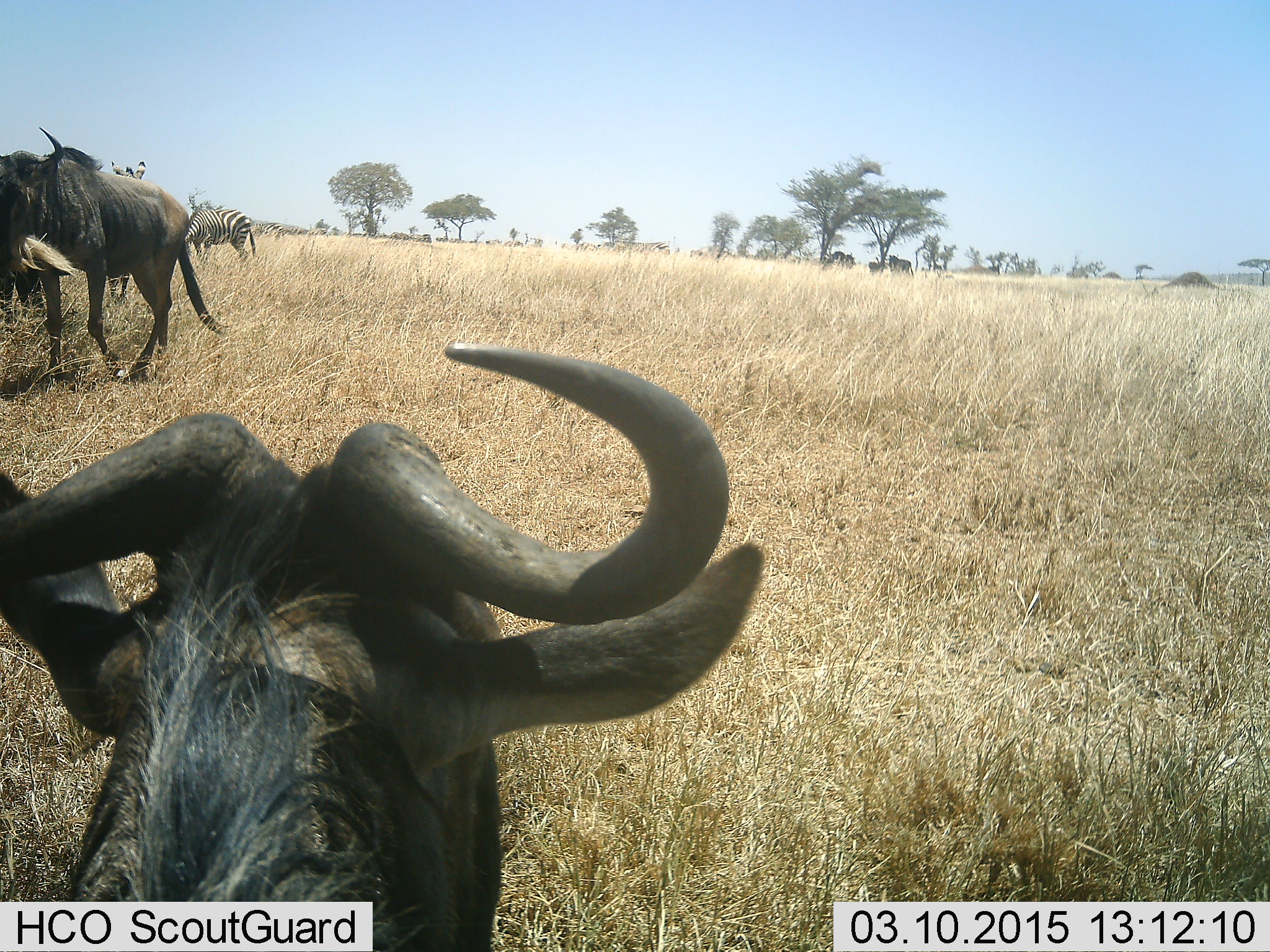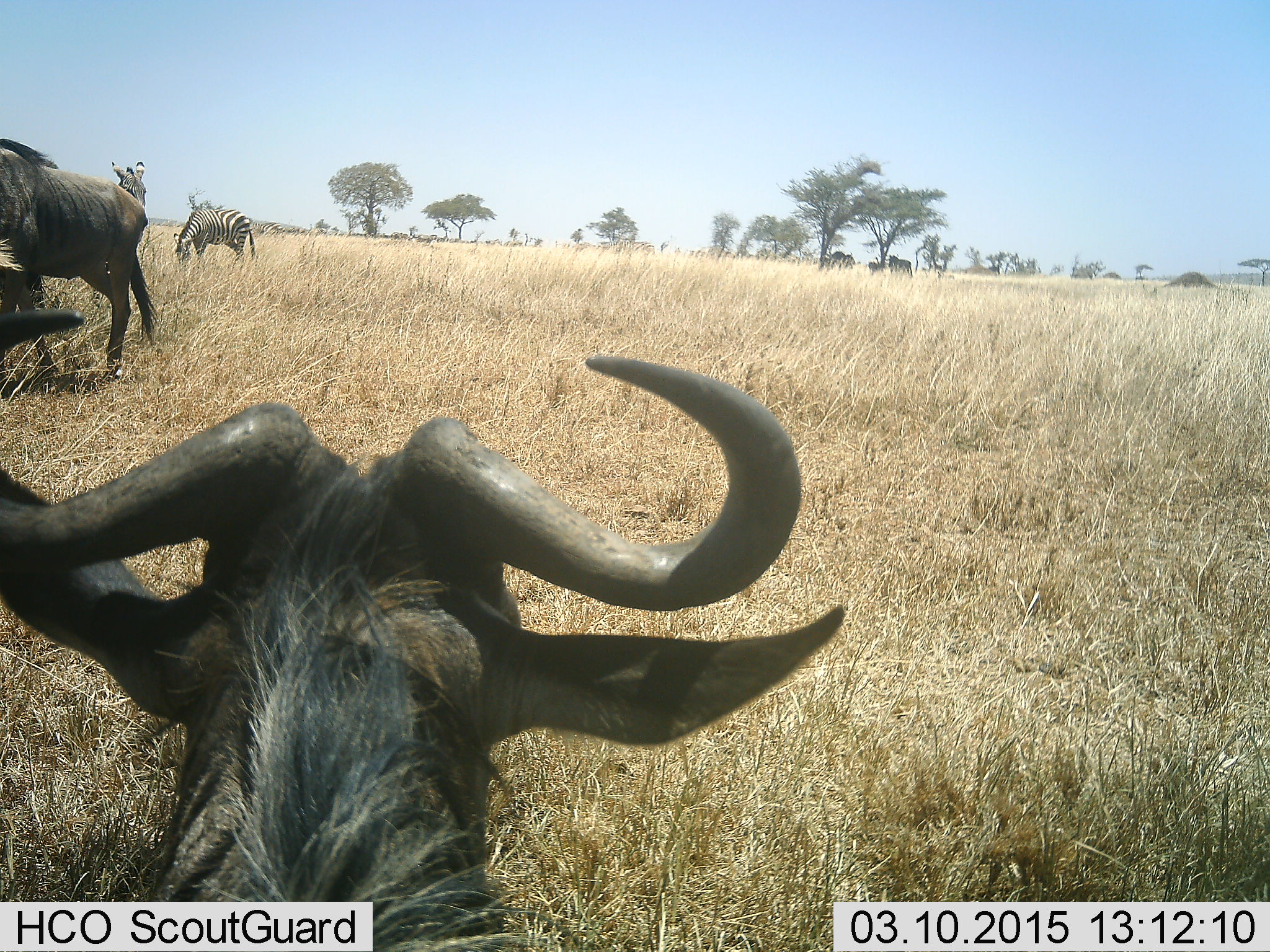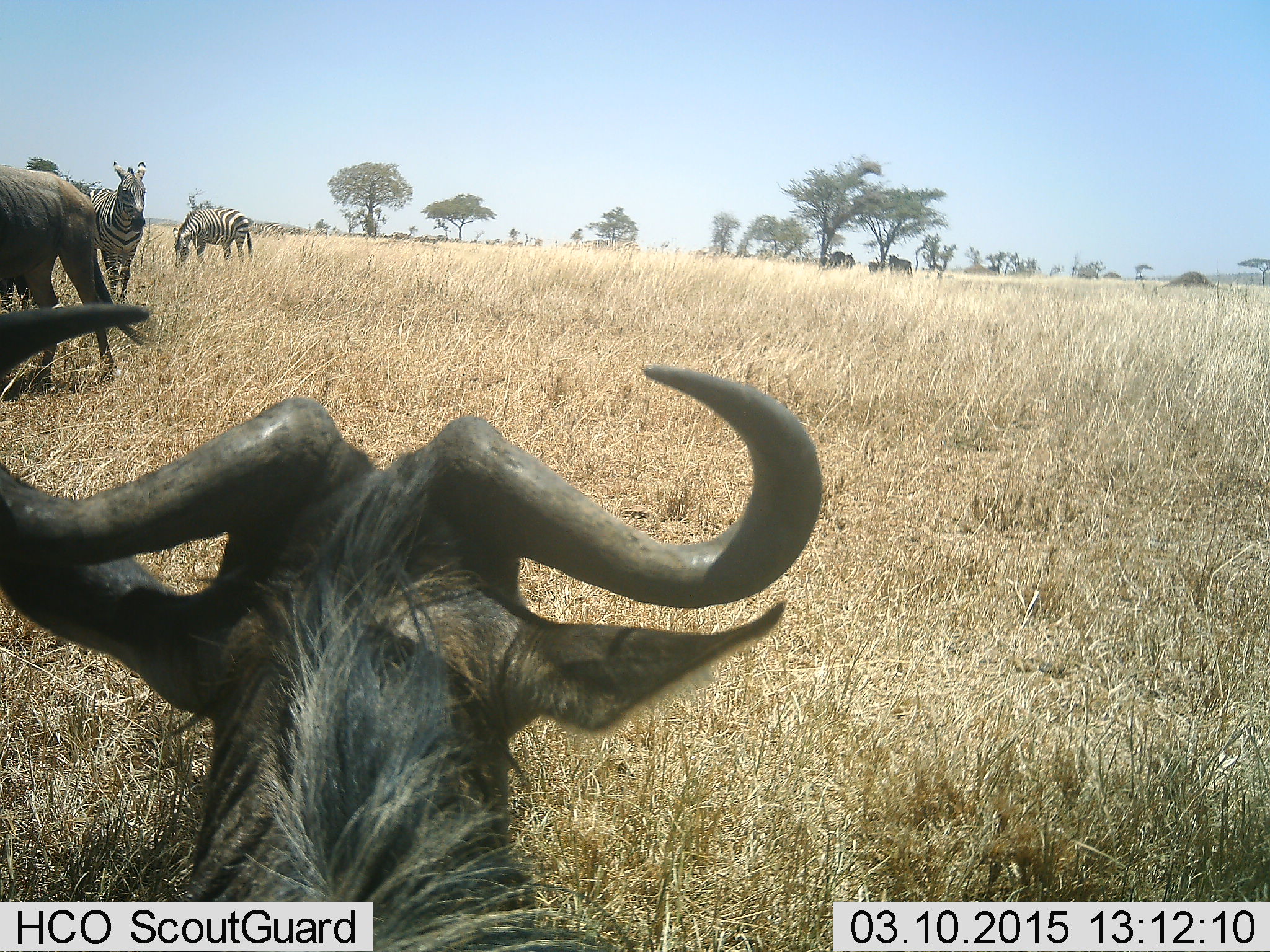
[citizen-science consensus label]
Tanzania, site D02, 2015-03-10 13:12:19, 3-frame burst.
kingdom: Animalia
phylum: Chordata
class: Mammalia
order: Artiodactyla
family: Bovidae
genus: Connochaetes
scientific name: Connochaetes taurinus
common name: blue wildebeest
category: wildebeest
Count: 3.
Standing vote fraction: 92%.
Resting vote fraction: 33%.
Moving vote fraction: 33%.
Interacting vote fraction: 0%.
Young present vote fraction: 0%.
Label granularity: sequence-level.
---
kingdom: Animalia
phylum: Chordata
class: Mammalia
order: Perissodactyla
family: Equidae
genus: Equus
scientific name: Equus quagga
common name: plains zebra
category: zebra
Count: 2.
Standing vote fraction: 73%.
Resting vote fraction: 0%.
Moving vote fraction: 9%.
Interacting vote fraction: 0%.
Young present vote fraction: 0%.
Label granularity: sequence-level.